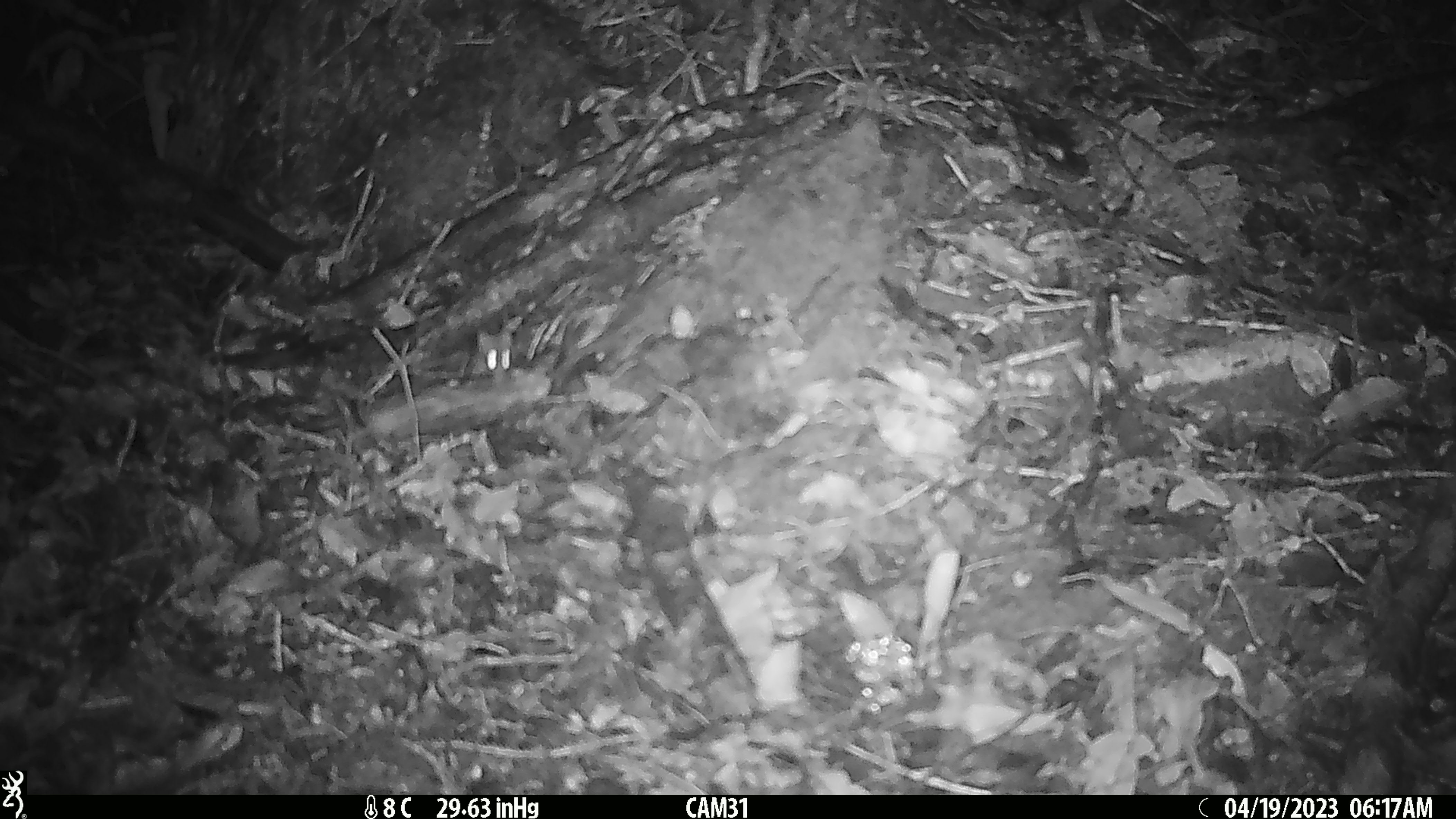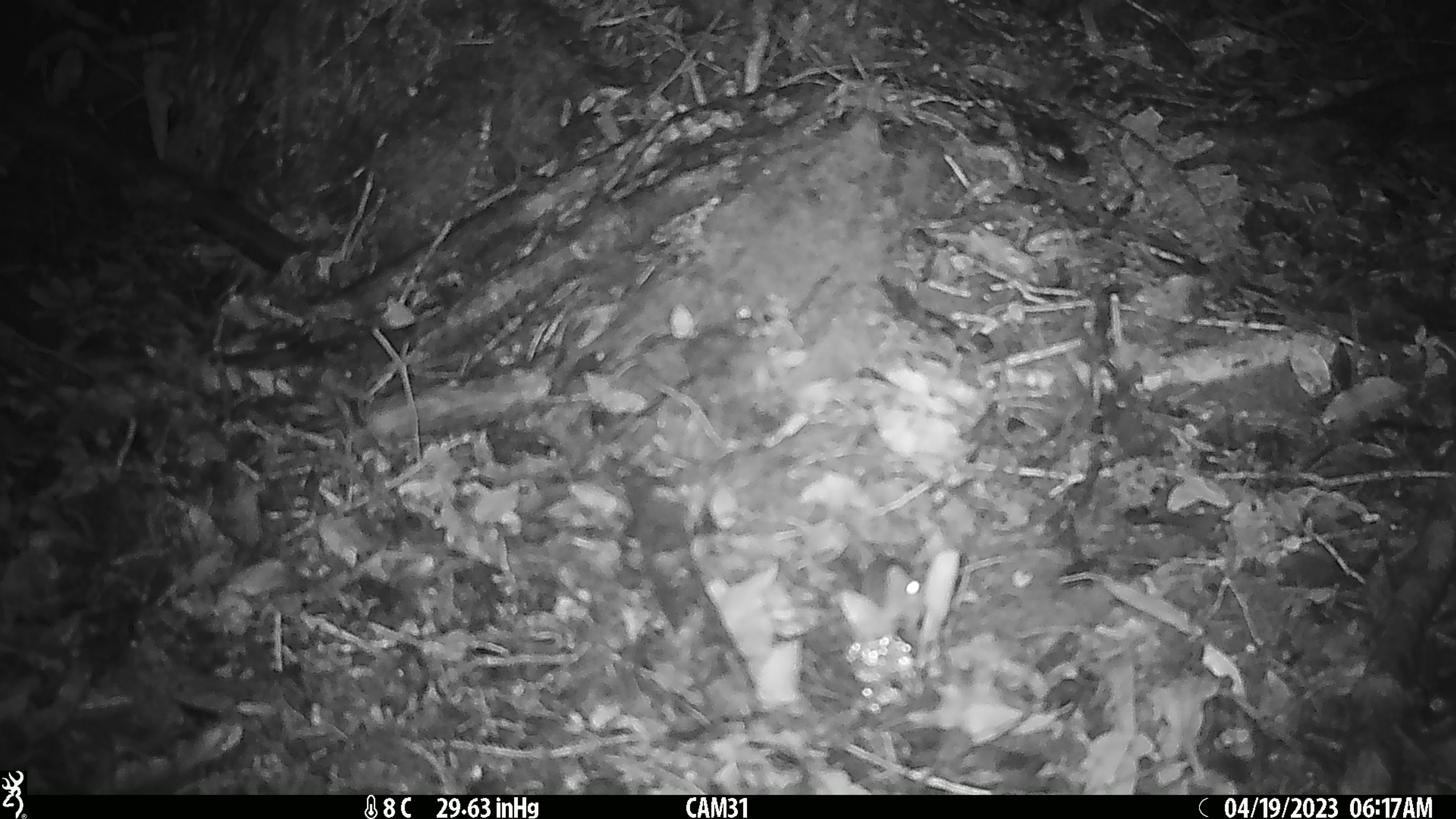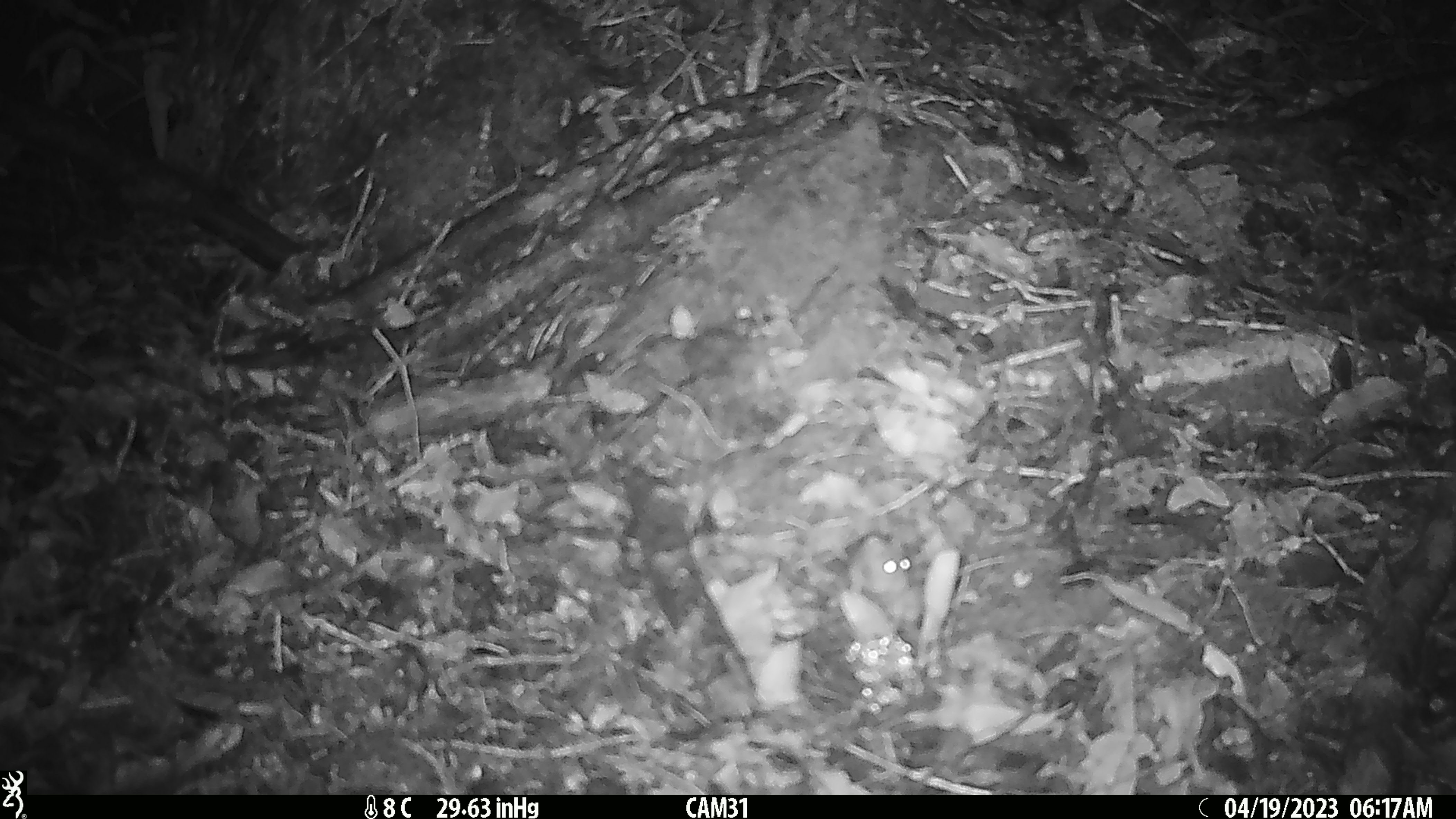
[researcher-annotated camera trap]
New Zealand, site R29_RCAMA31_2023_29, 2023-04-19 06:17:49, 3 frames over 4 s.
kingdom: Animalia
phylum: Chordata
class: Mammalia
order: Rodentia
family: Muridae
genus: Mus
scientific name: Mus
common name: mouse